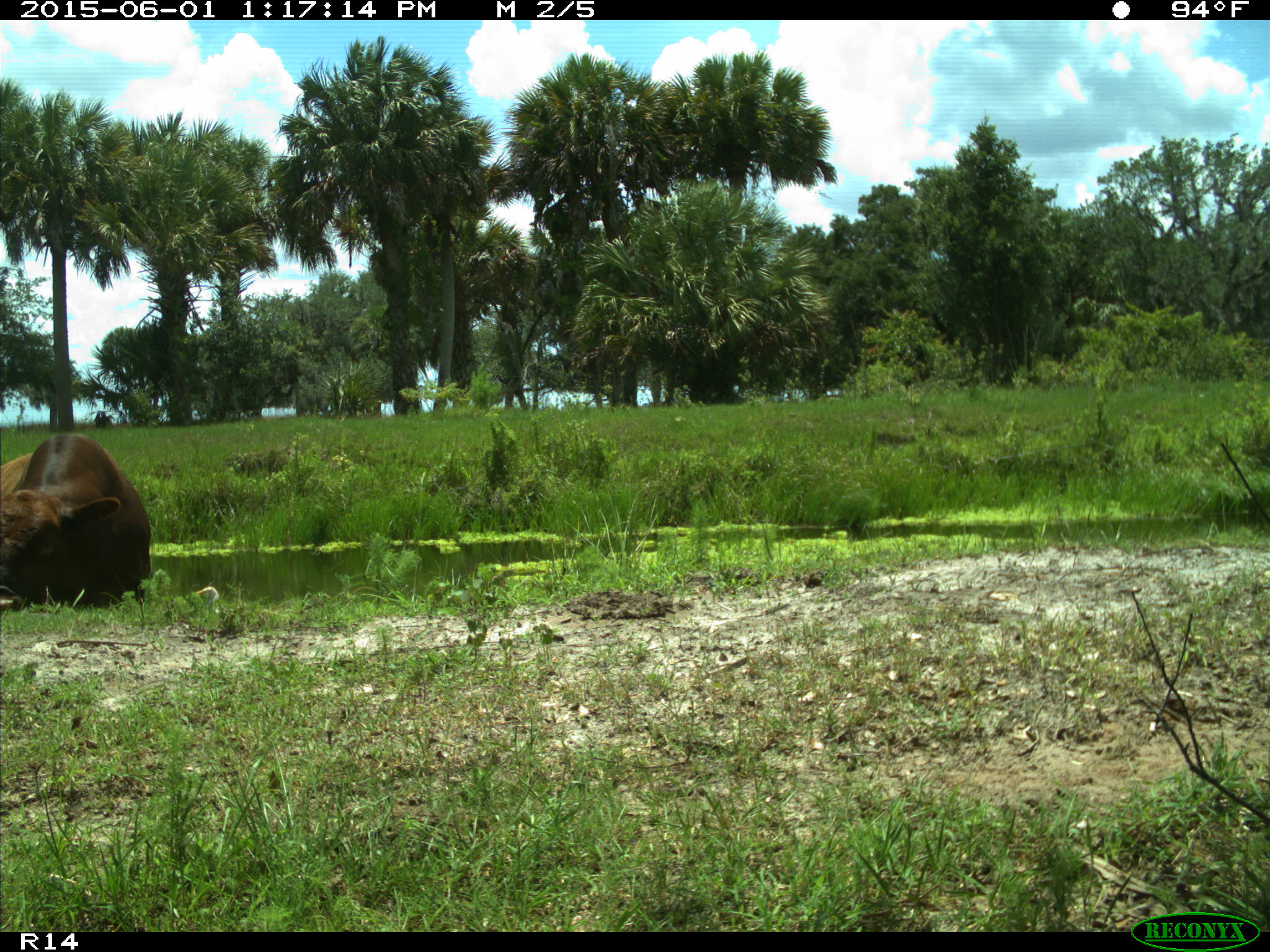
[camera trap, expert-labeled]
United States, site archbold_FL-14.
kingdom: Animalia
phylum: Chordata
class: Mammalia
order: Artiodactyla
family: Bovidae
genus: Bos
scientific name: Bos taurus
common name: domestic cow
Bos taurus (domestic cow).